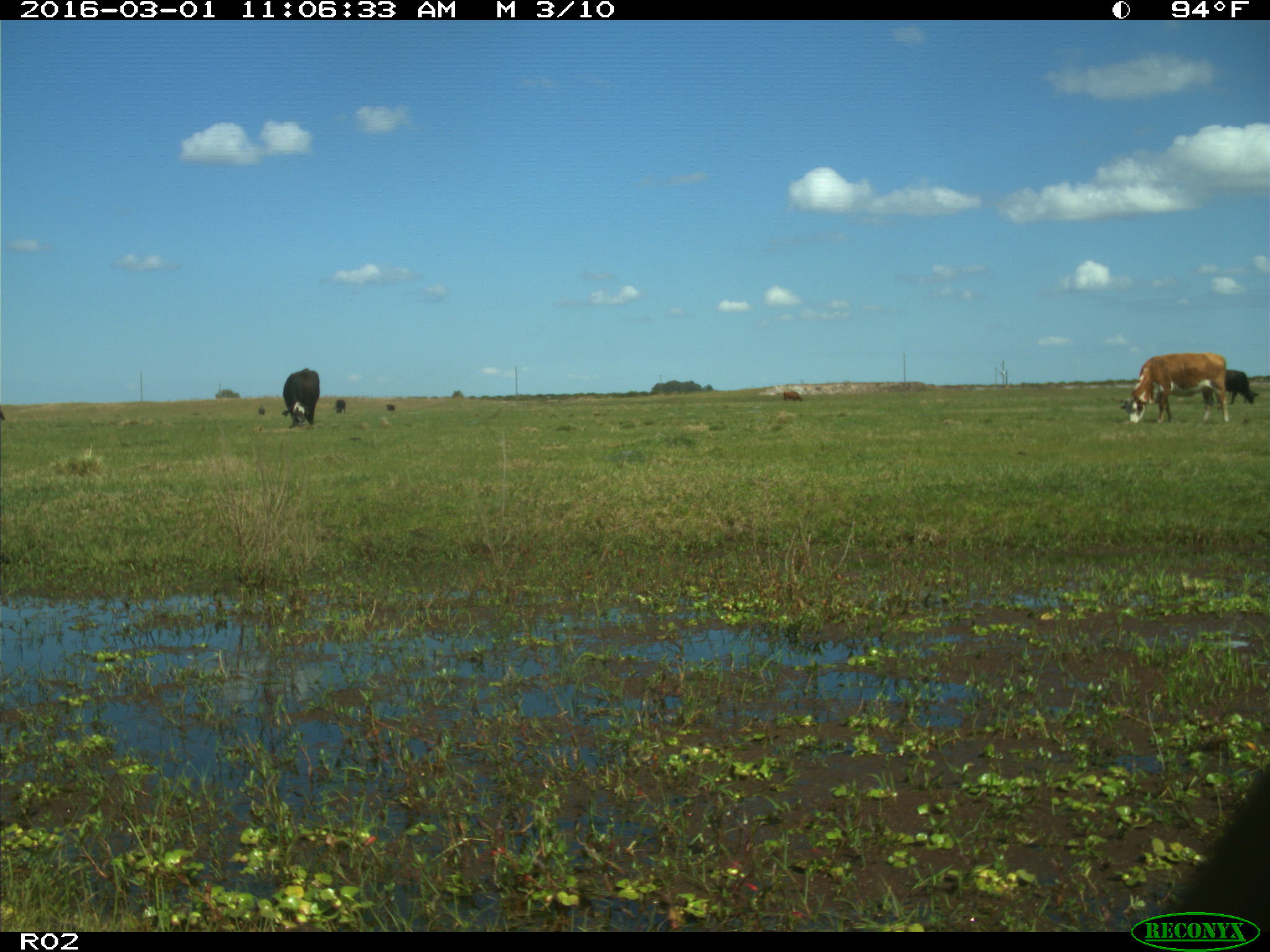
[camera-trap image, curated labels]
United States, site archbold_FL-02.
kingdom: Animalia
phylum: Chordata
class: Mammalia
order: Artiodactyla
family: Bovidae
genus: Bos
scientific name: Bos taurus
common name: domestic cow